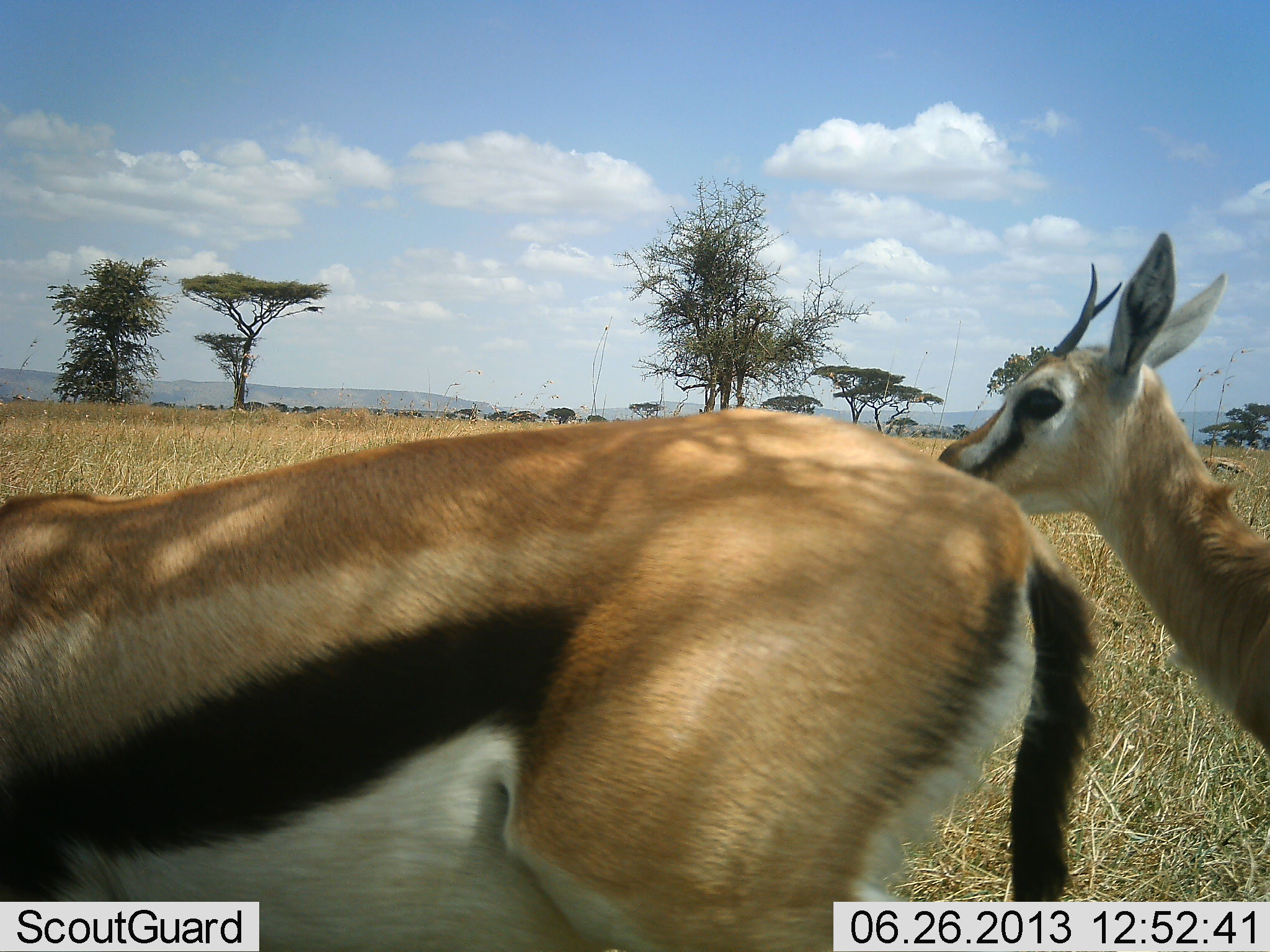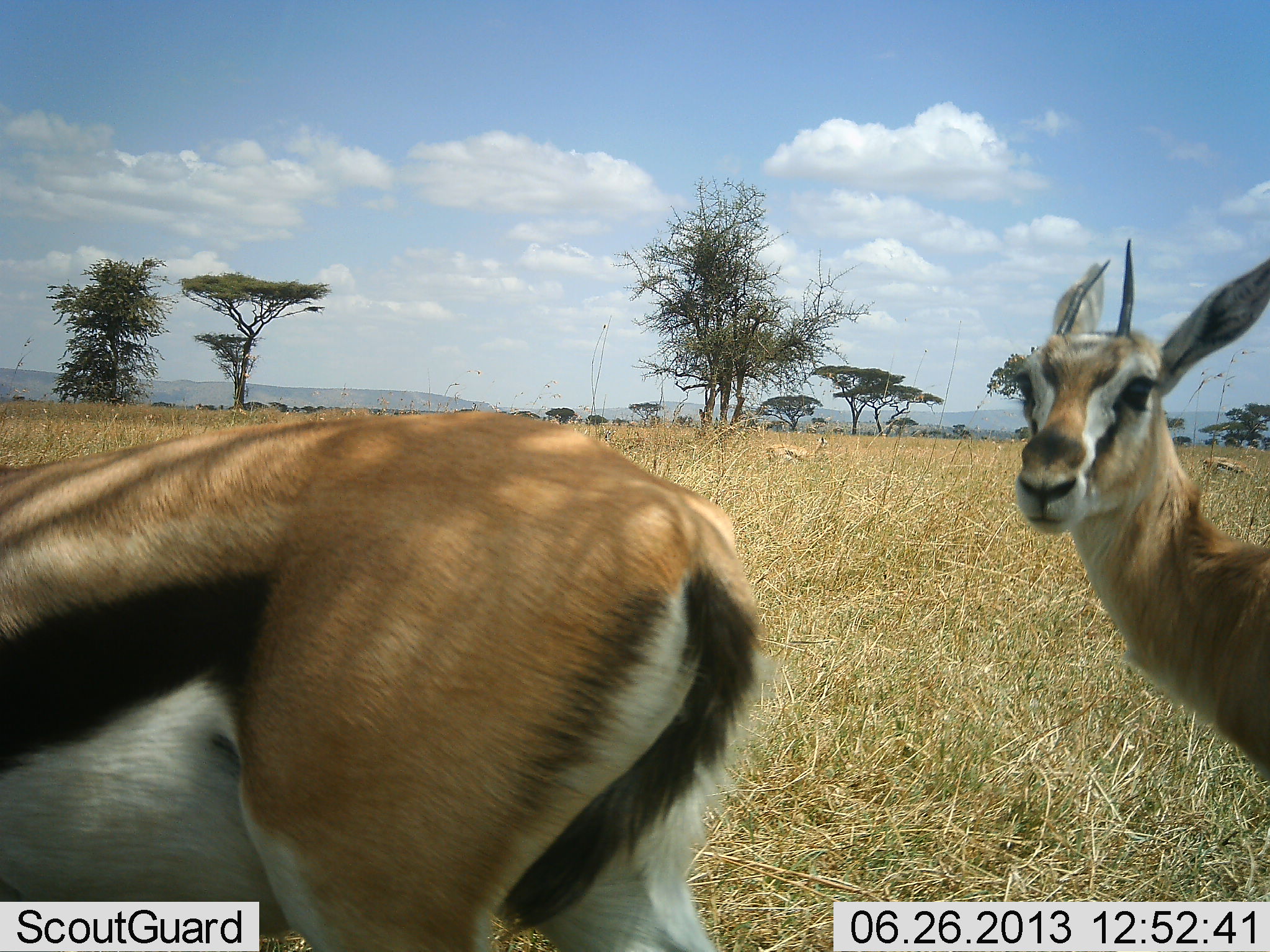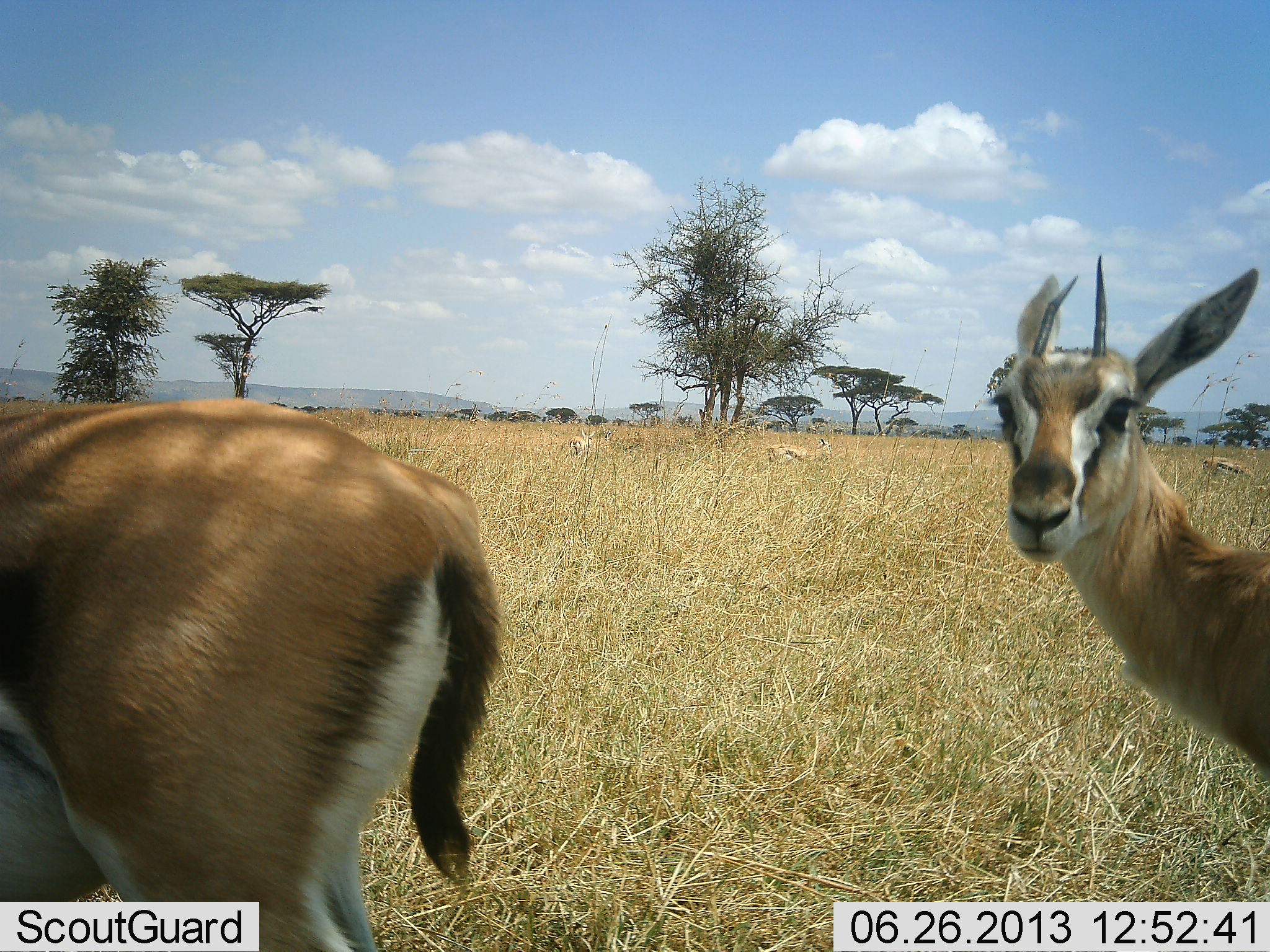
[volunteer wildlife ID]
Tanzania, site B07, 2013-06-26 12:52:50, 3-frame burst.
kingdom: Animalia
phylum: Chordata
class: Mammalia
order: Artiodactyla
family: Bovidae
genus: Eudorcas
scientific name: Eudorcas thomsonii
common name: thomson's gazelle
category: gazellethomsons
Gazellethomsons (thomson's gazelle) (Eudorcas thomsonii), count 2. Behavior (volunteer vote fractions): standing 85%, resting 3%, moving 53%, interacting 3%. Young present (vote fraction): 3%. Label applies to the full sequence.